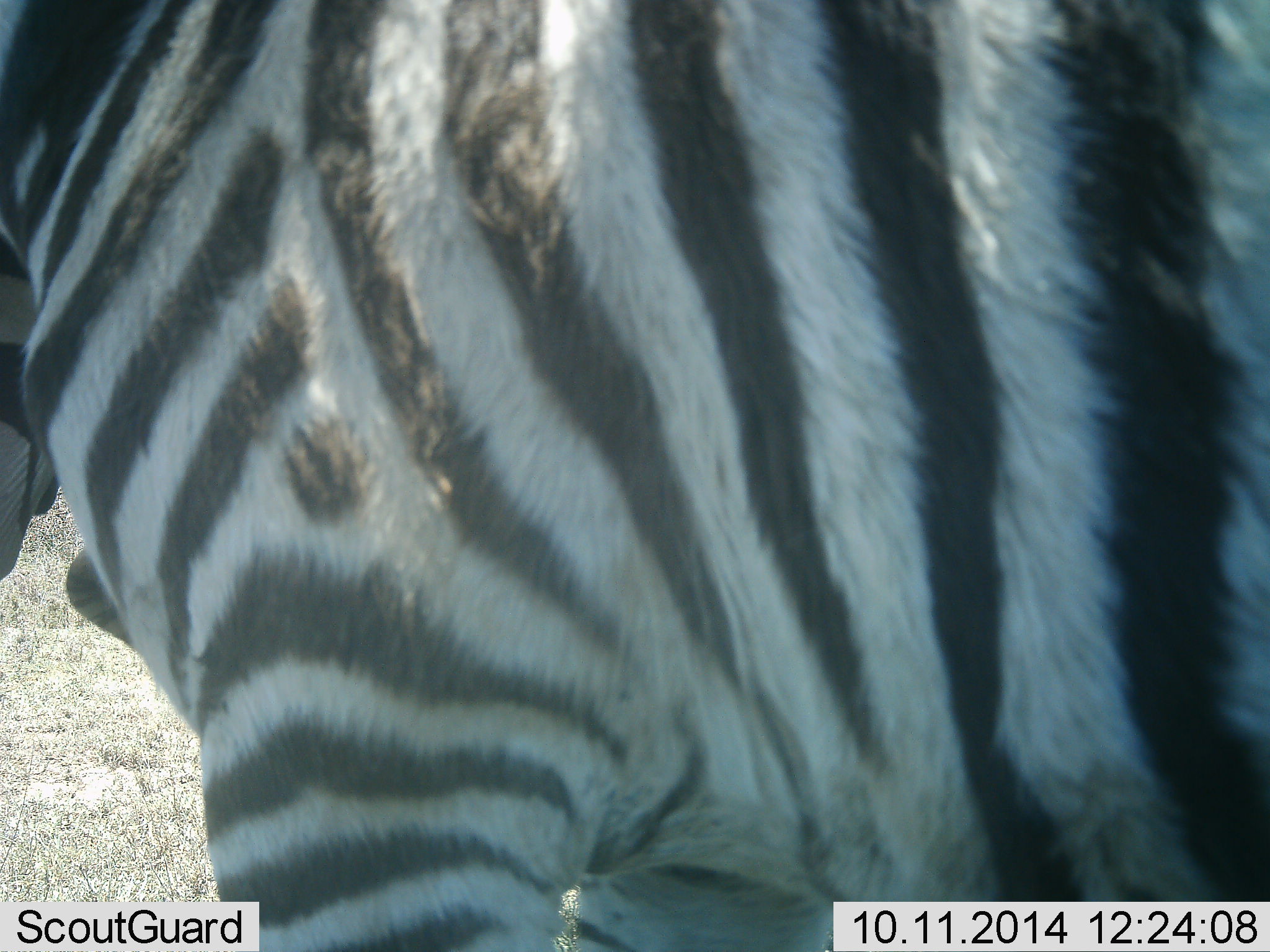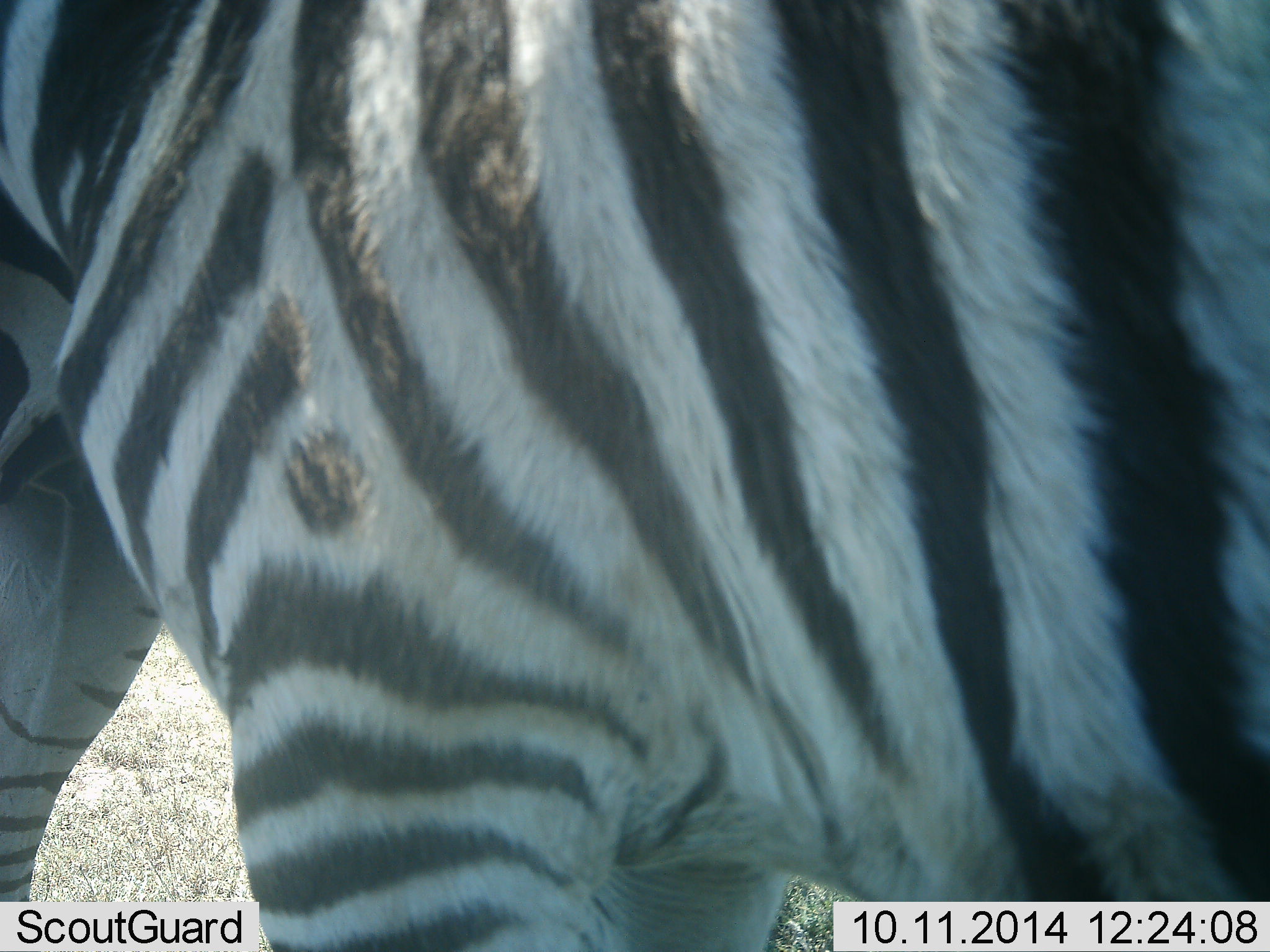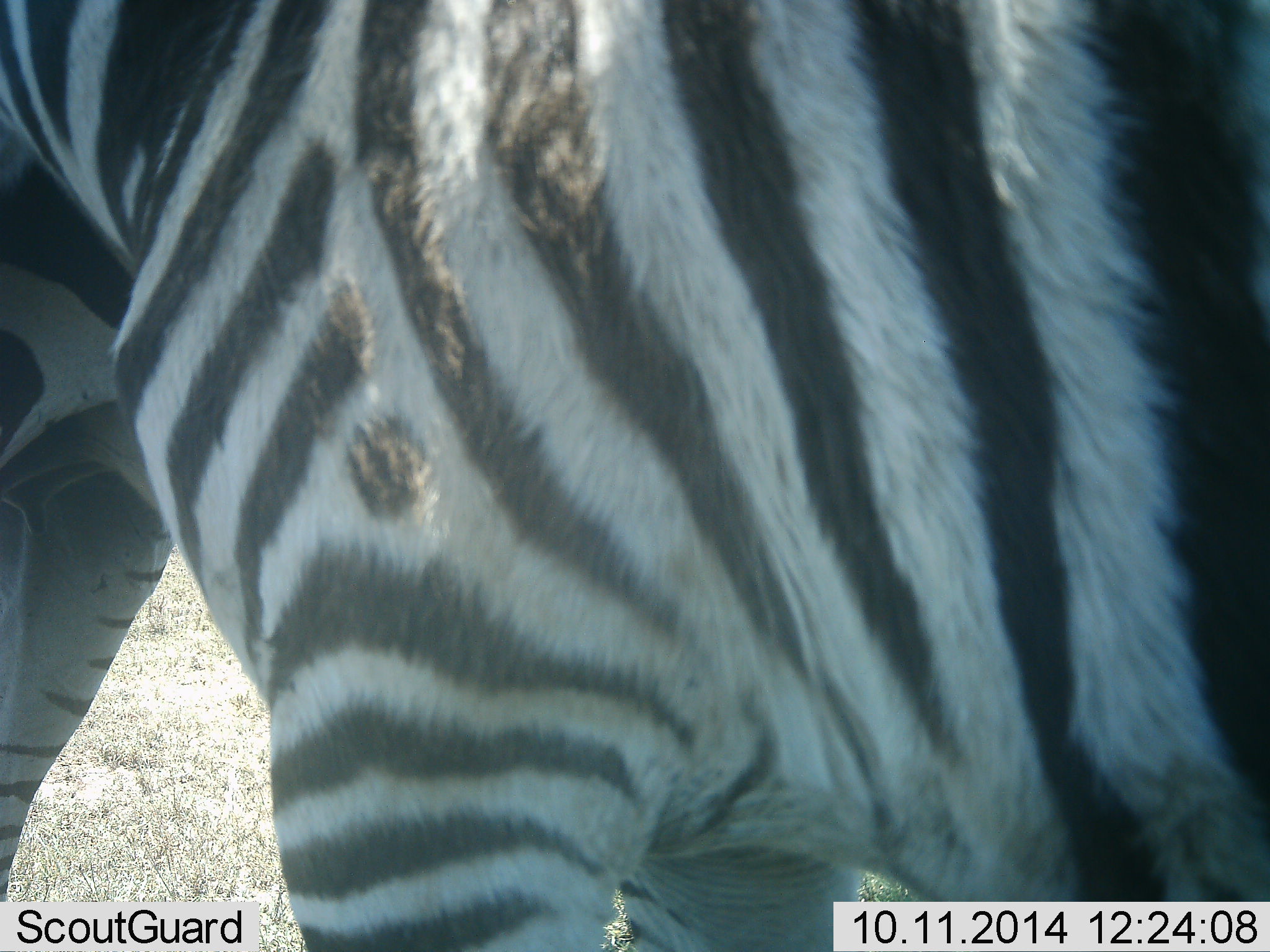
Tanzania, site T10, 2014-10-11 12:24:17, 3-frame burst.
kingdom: Animalia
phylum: Chordata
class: Mammalia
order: Perissodactyla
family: Equidae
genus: Equus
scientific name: Equus quagga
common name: plains zebra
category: zebra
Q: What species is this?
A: Zebra (plains zebra) (Equus quagga).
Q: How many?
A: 1.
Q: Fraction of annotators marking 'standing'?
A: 90%.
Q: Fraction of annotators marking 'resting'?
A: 0%.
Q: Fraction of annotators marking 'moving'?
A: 10%.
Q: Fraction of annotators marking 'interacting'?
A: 0%.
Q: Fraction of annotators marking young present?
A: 0%.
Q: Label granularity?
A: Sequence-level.